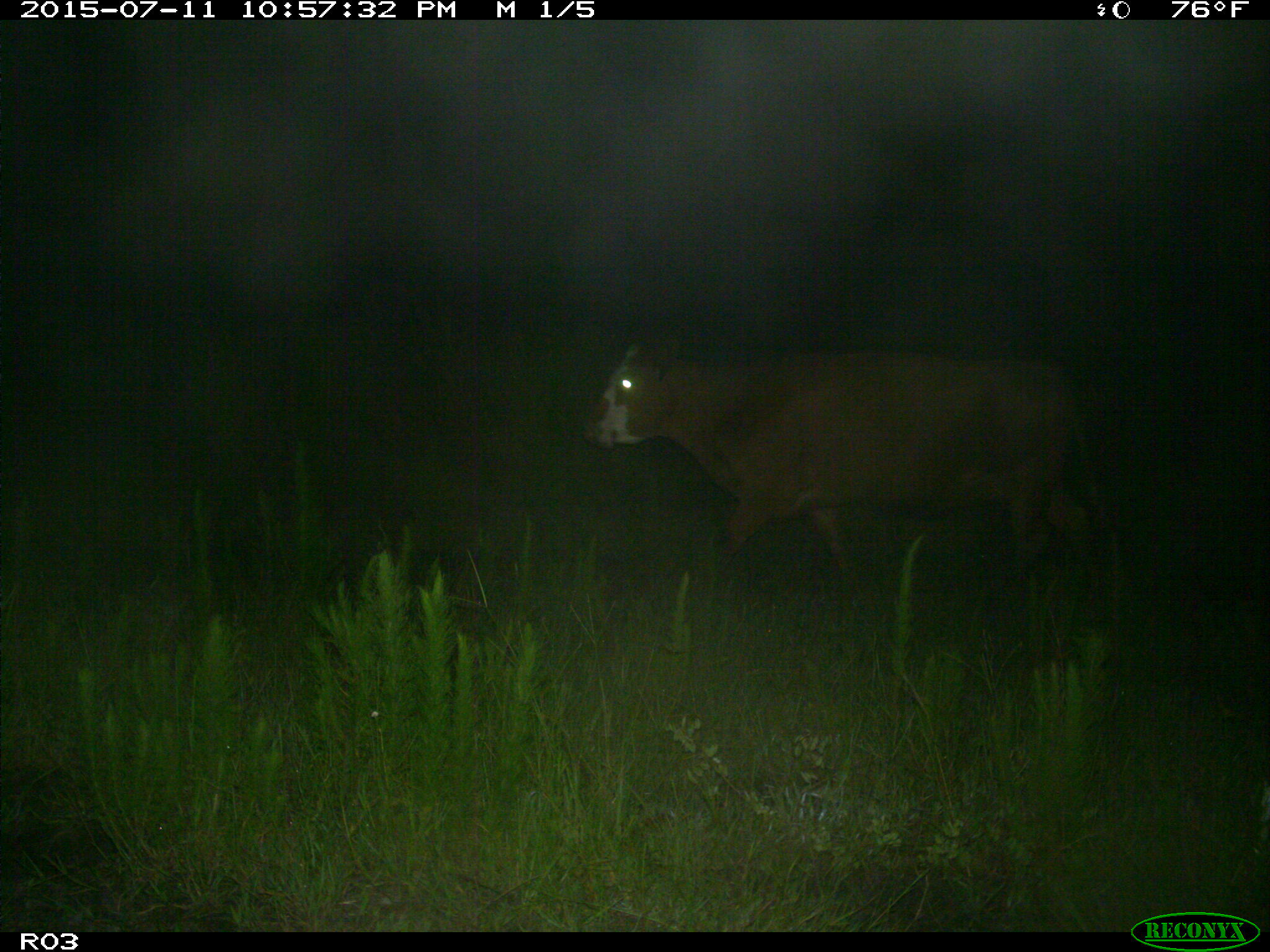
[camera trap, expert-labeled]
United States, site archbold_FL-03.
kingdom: Animalia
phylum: Chordata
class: Mammalia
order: Artiodactyla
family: Bovidae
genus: Bos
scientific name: Bos taurus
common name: domestic cow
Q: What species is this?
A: Bos taurus (domestic cow).